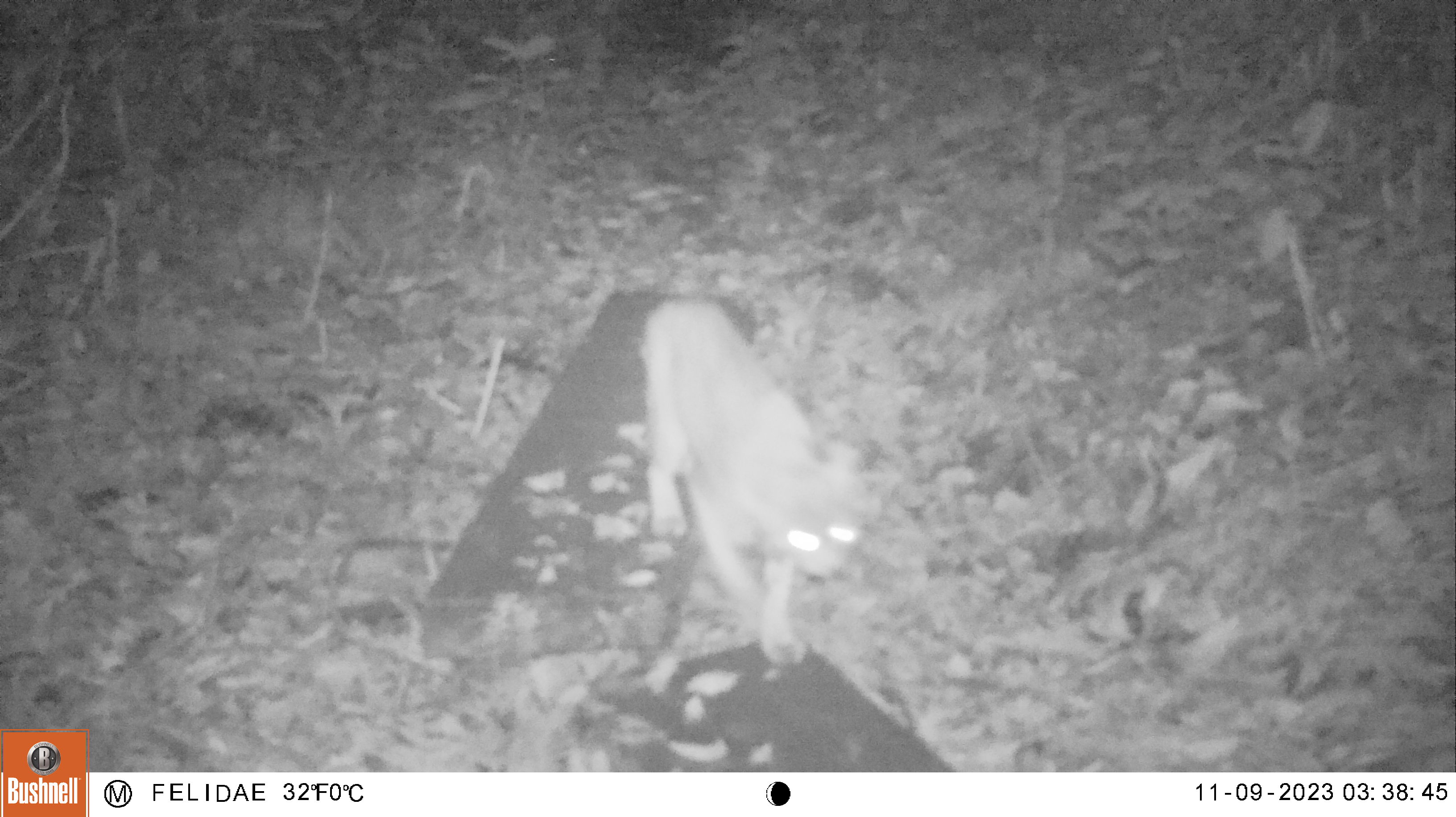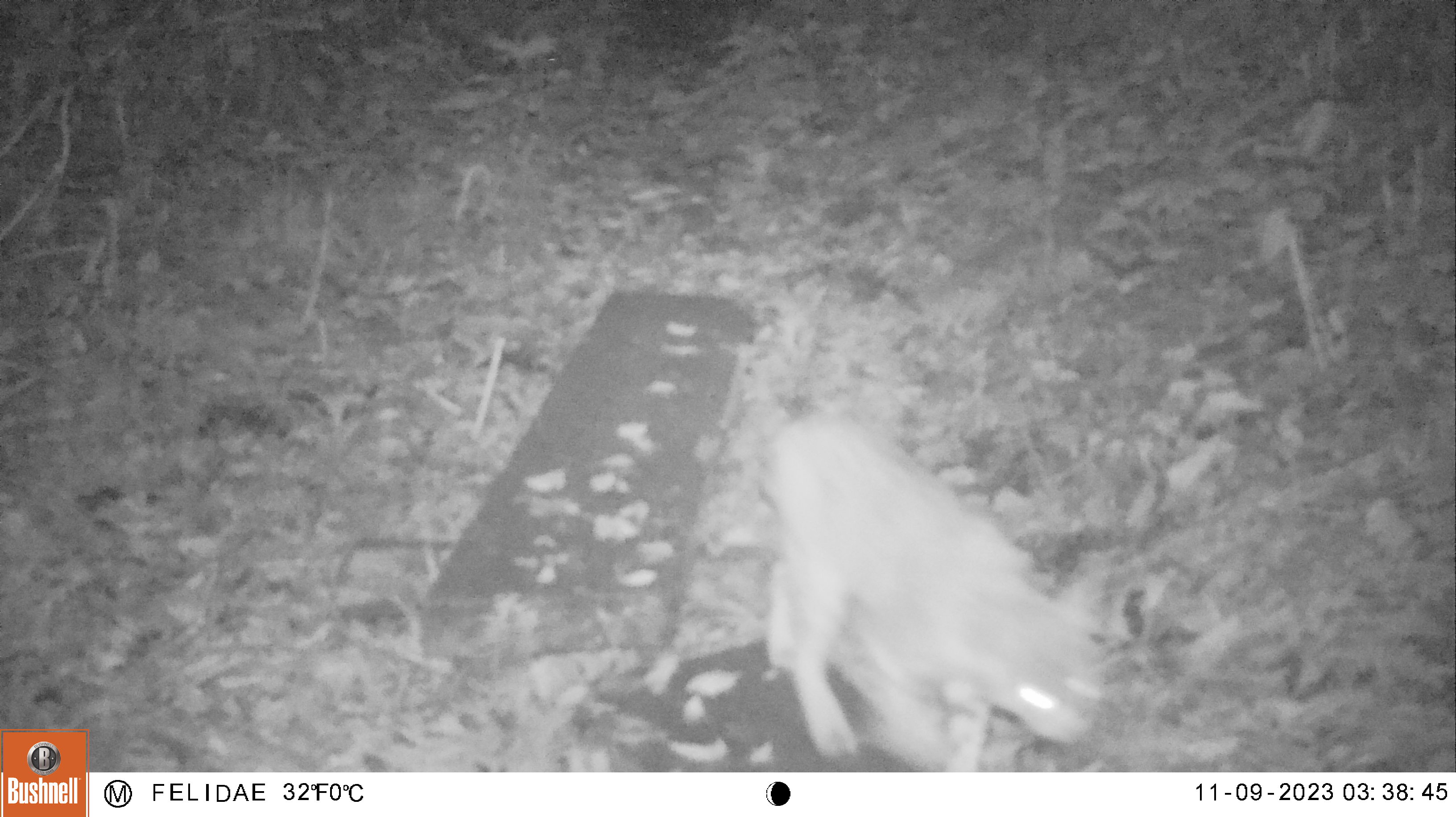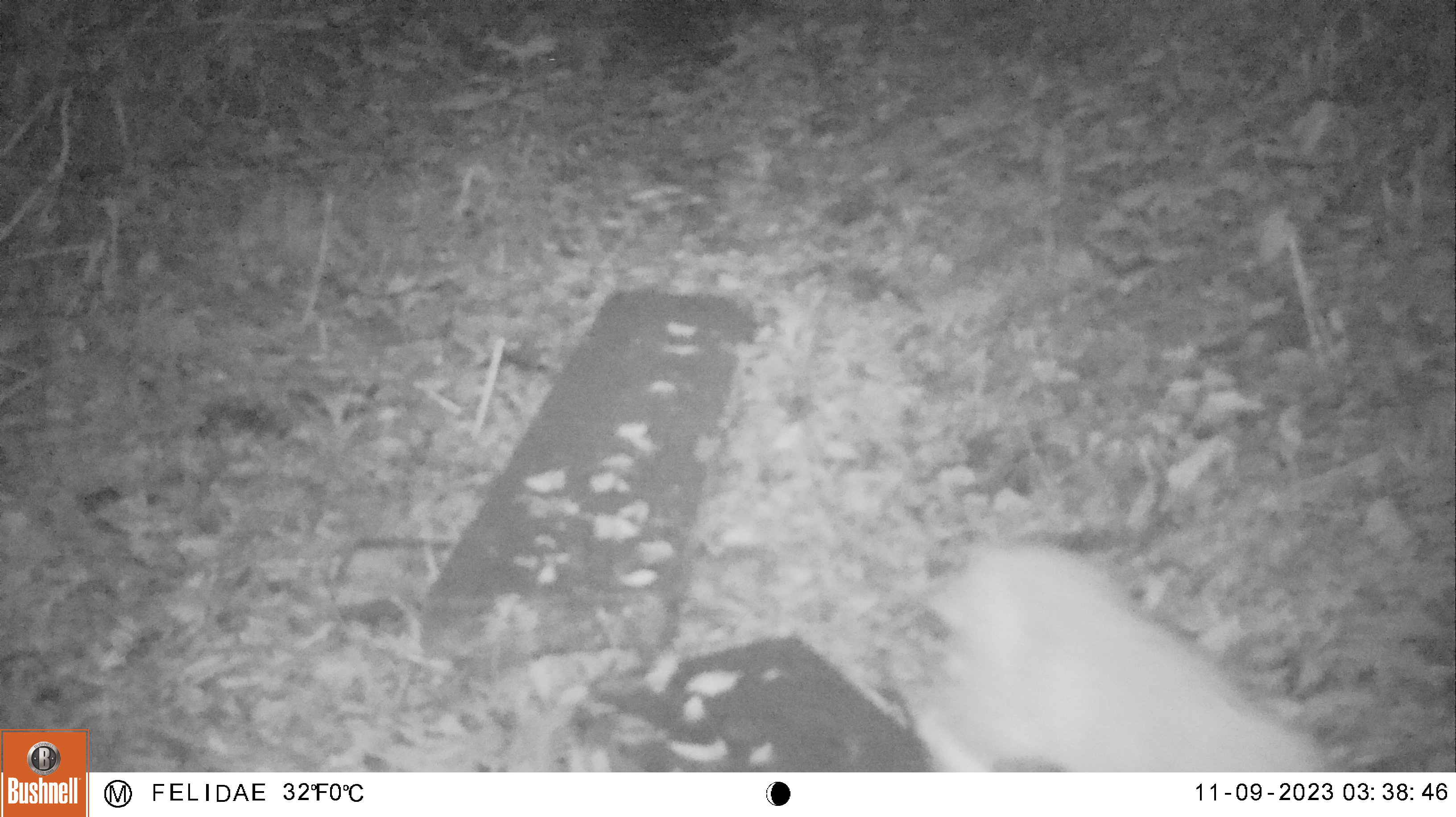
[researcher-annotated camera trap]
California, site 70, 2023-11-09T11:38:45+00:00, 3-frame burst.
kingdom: Animalia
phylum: Chordata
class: Mammalia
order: Carnivora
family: Felidae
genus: Lynx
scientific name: Lynx rufus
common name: bobcat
Bobcat (Lynx rufus).